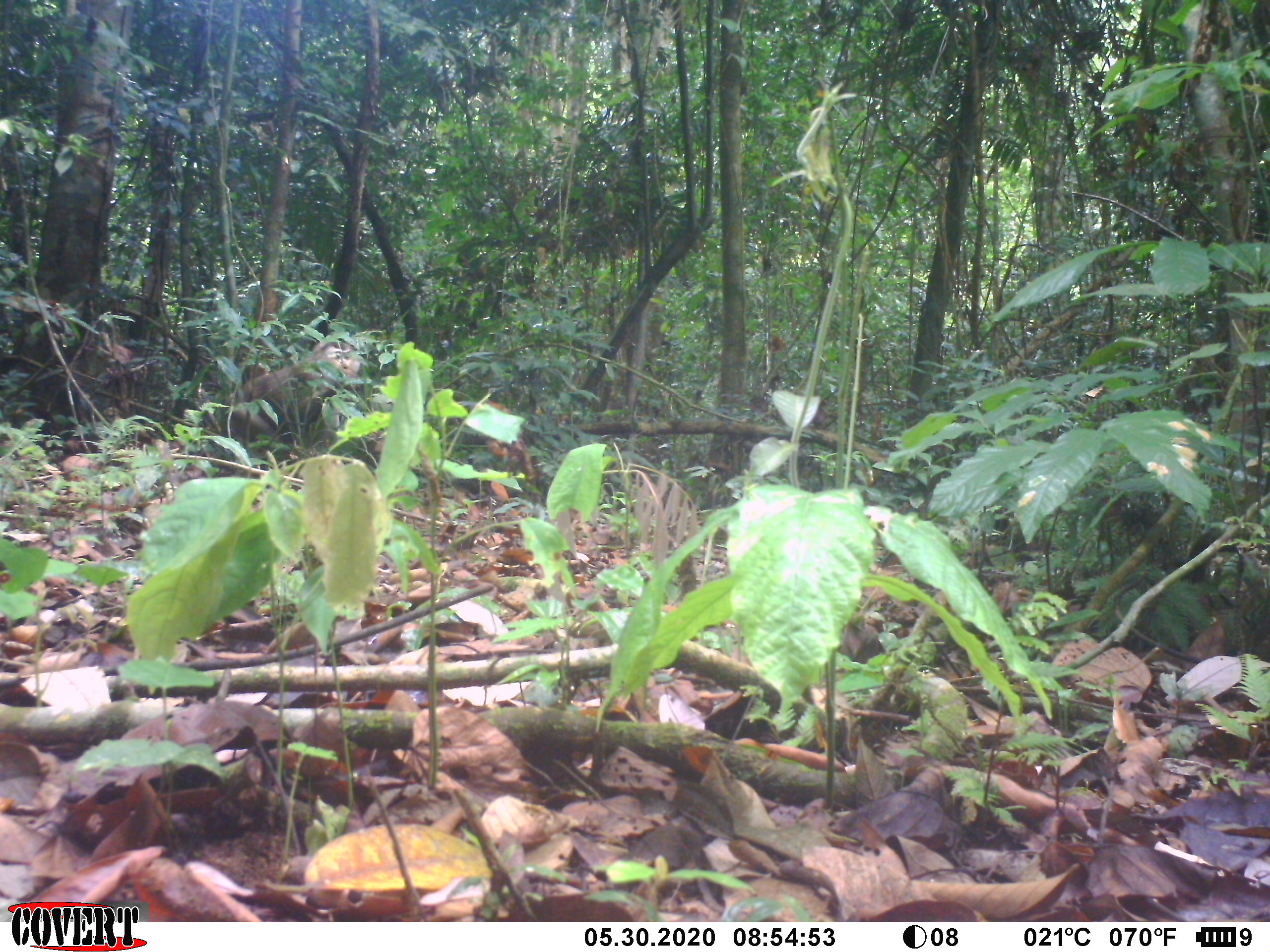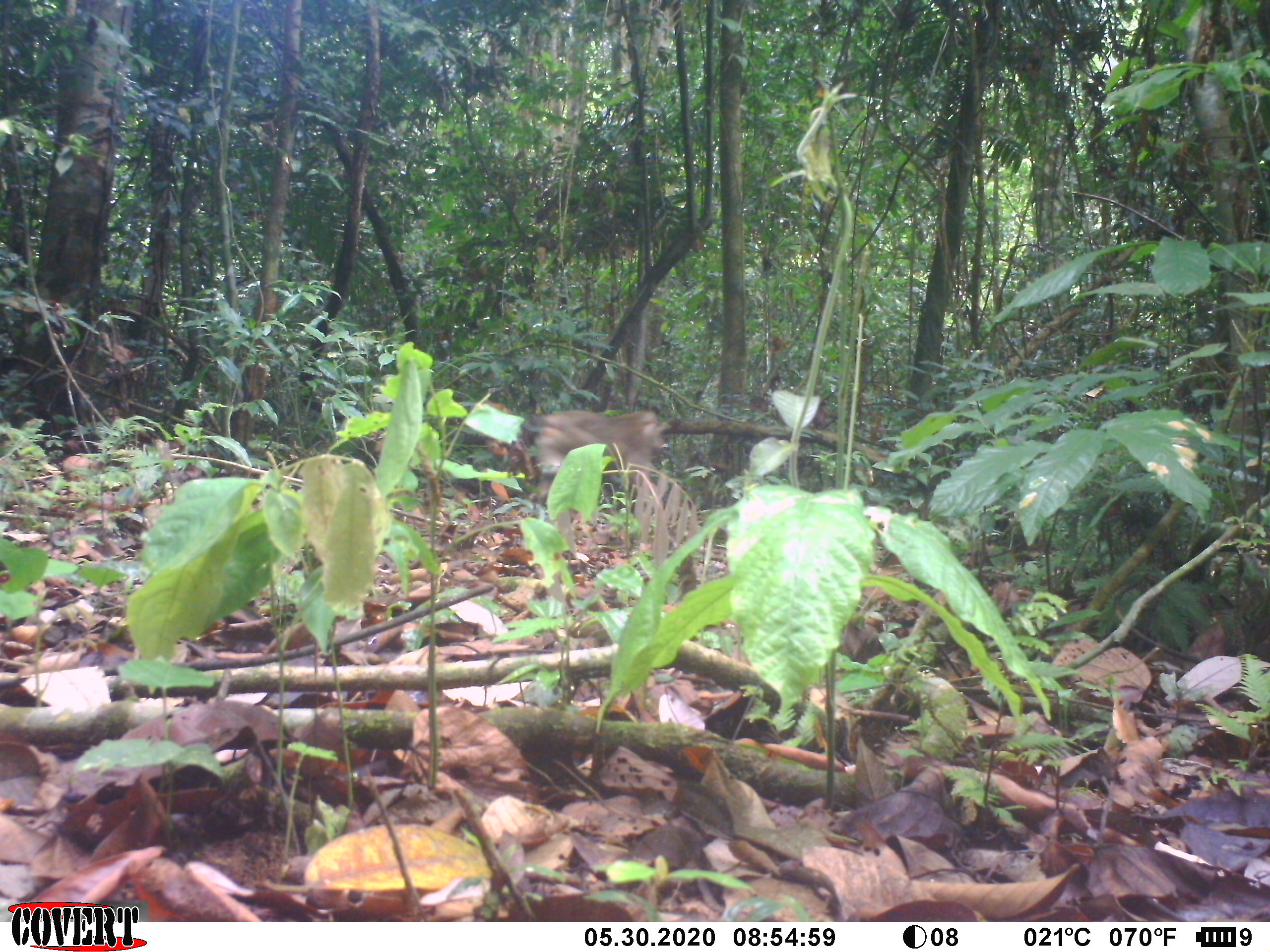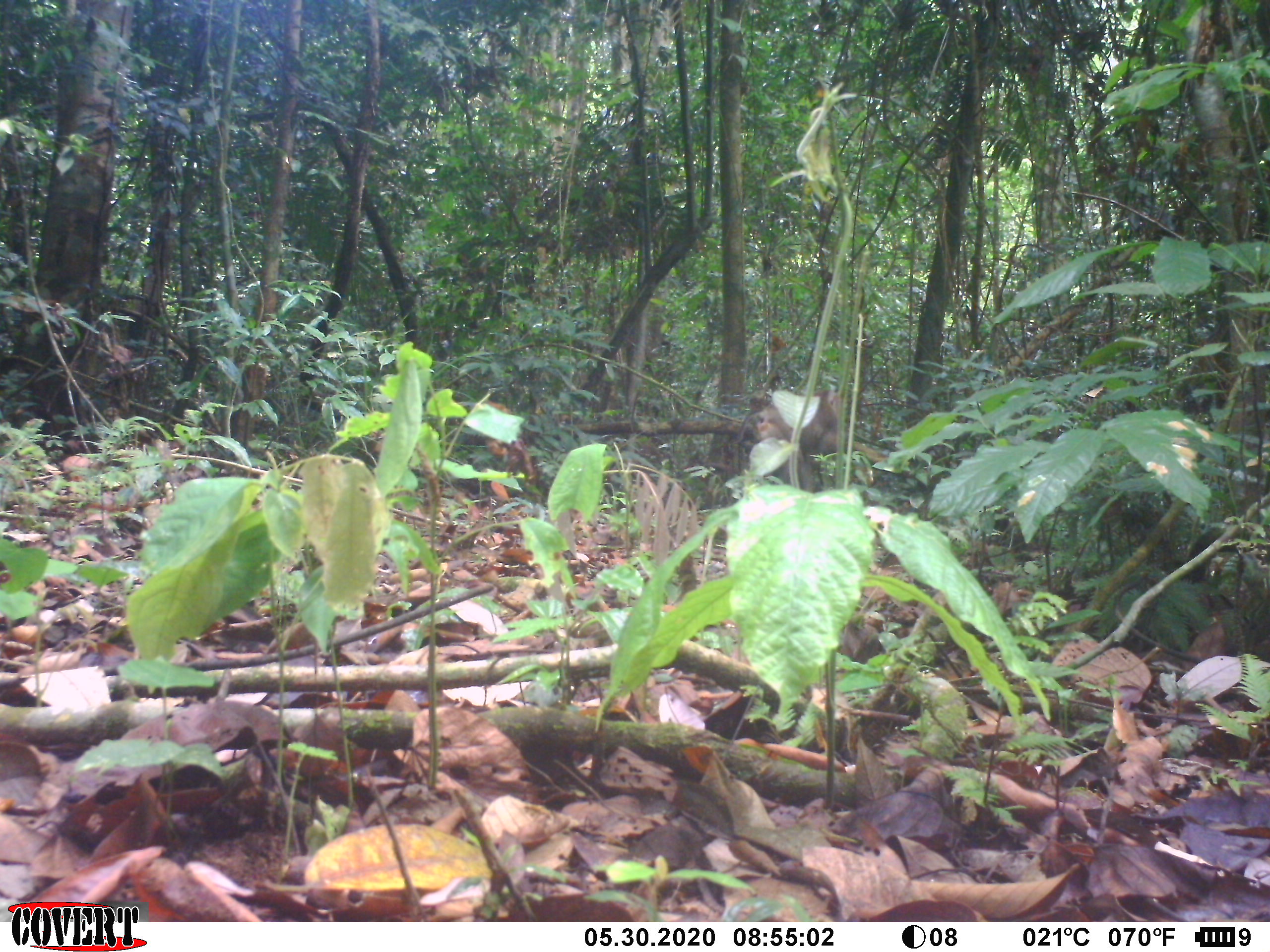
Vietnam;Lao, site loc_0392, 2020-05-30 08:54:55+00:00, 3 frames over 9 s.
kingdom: Animalia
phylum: Chordata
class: Mammalia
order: Primates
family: Cercopithecidae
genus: Macaca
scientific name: Macaca nemestrina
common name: pig-tailed macaque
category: pig tailed macaque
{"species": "pig tailed macaque (pig-tailed macaque) (Macaca nemestrina)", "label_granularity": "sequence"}